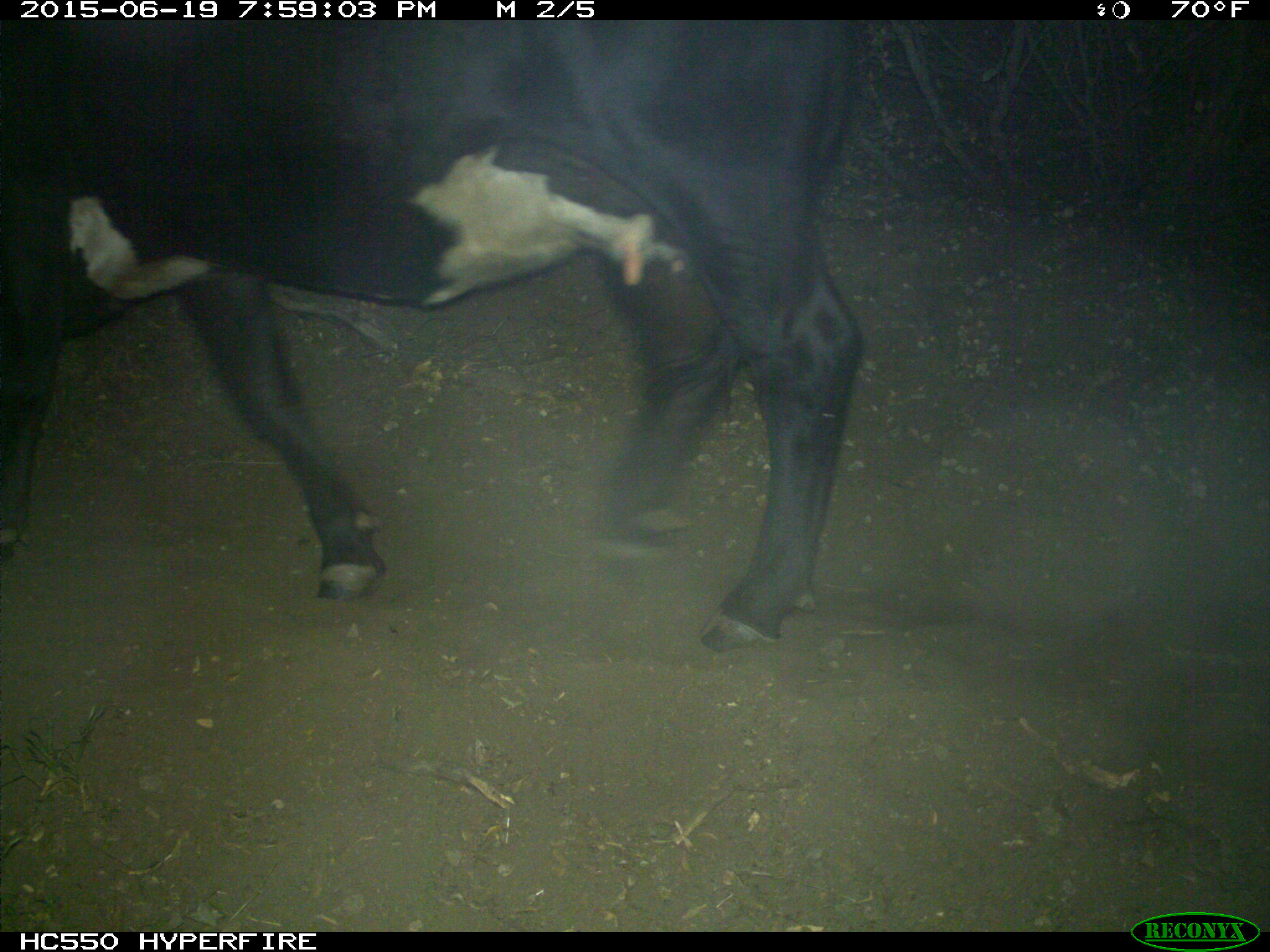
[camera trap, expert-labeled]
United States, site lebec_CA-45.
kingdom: Animalia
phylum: Chordata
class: Mammalia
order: Artiodactyla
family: Bovidae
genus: Bos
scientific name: Bos taurus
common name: domestic cow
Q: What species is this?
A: Bos taurus (domestic cow).